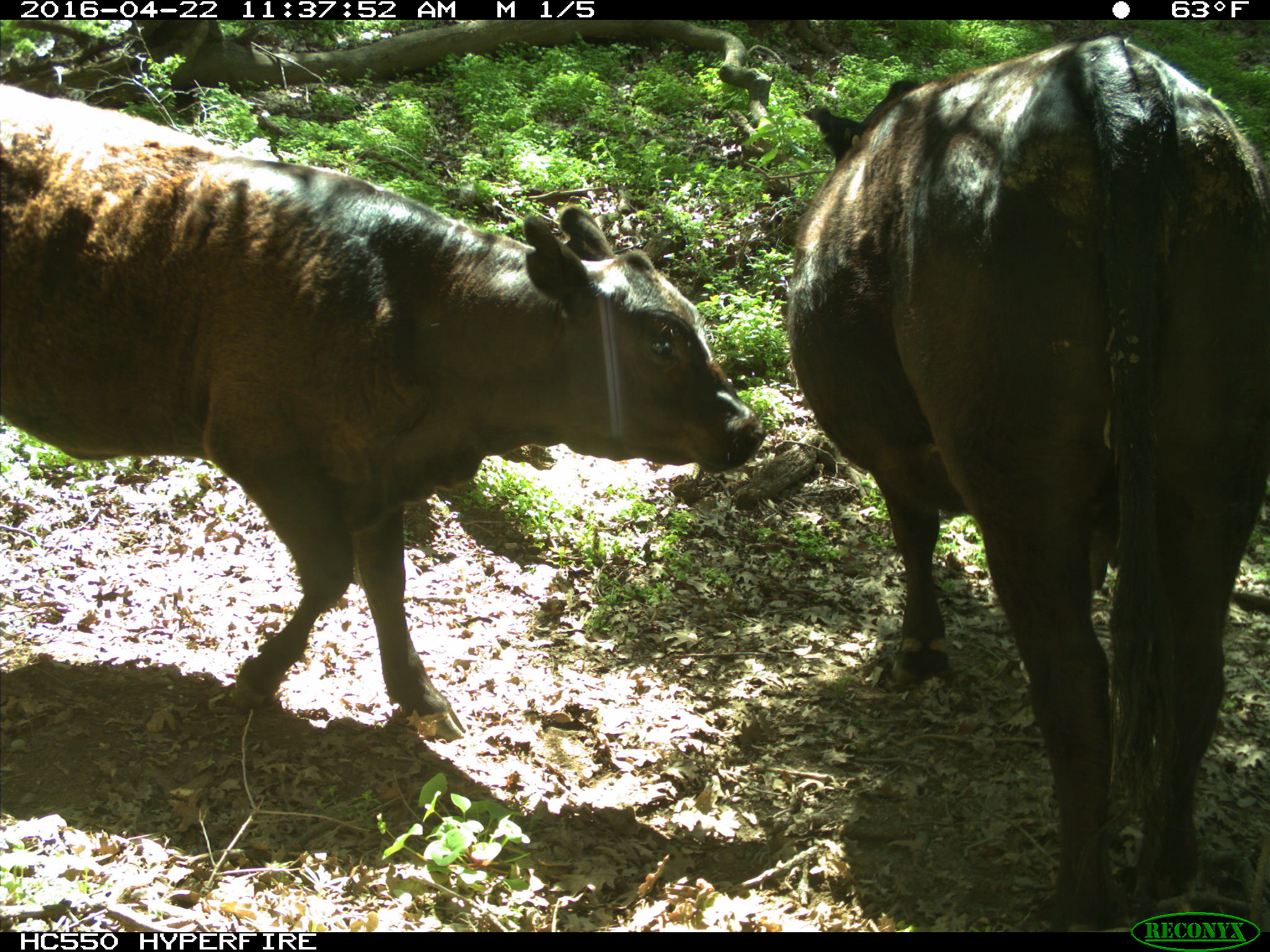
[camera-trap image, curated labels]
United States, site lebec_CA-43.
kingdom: Animalia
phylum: Chordata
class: Mammalia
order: Artiodactyla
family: Bovidae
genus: Bos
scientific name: Bos taurus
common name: domestic cow